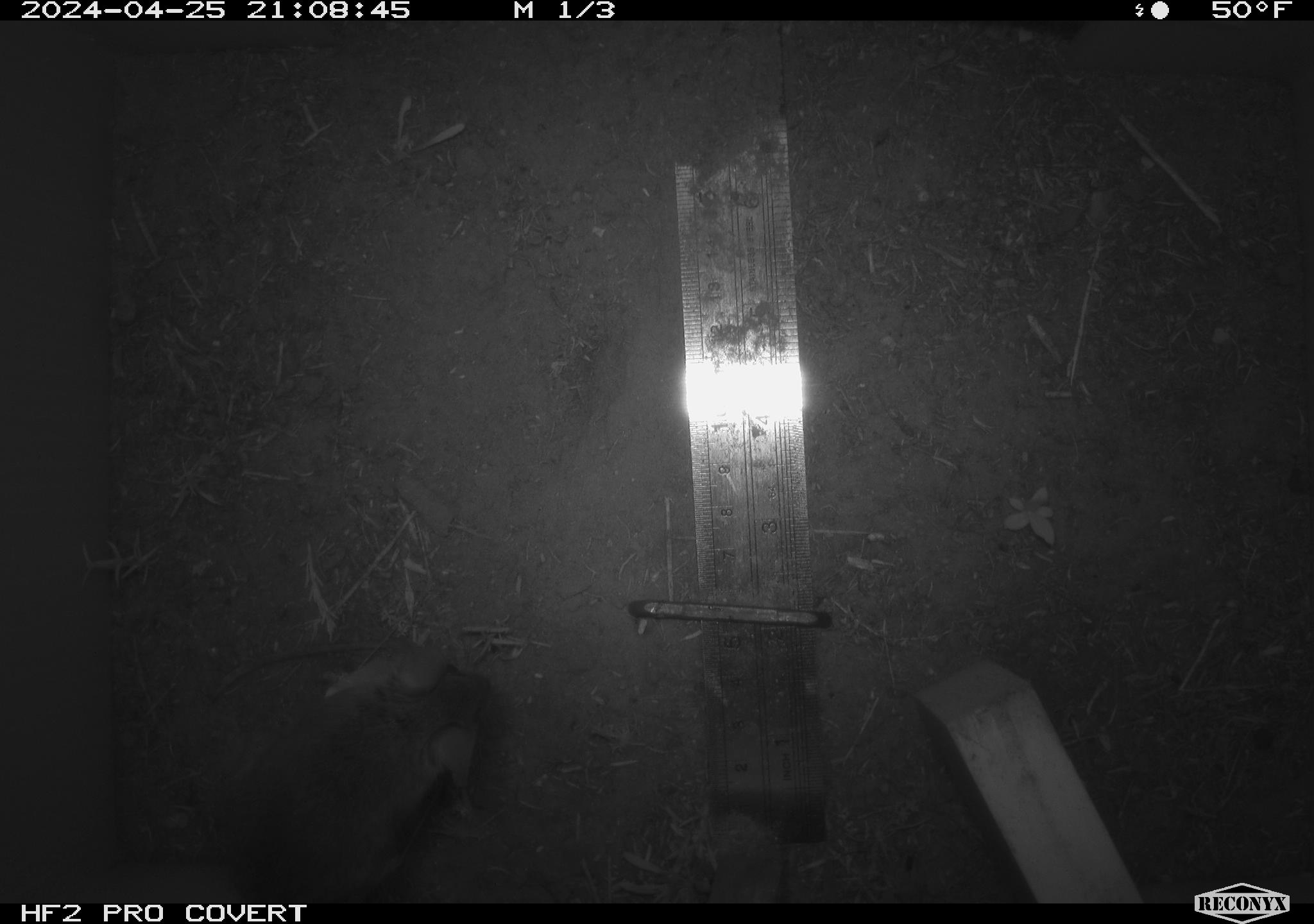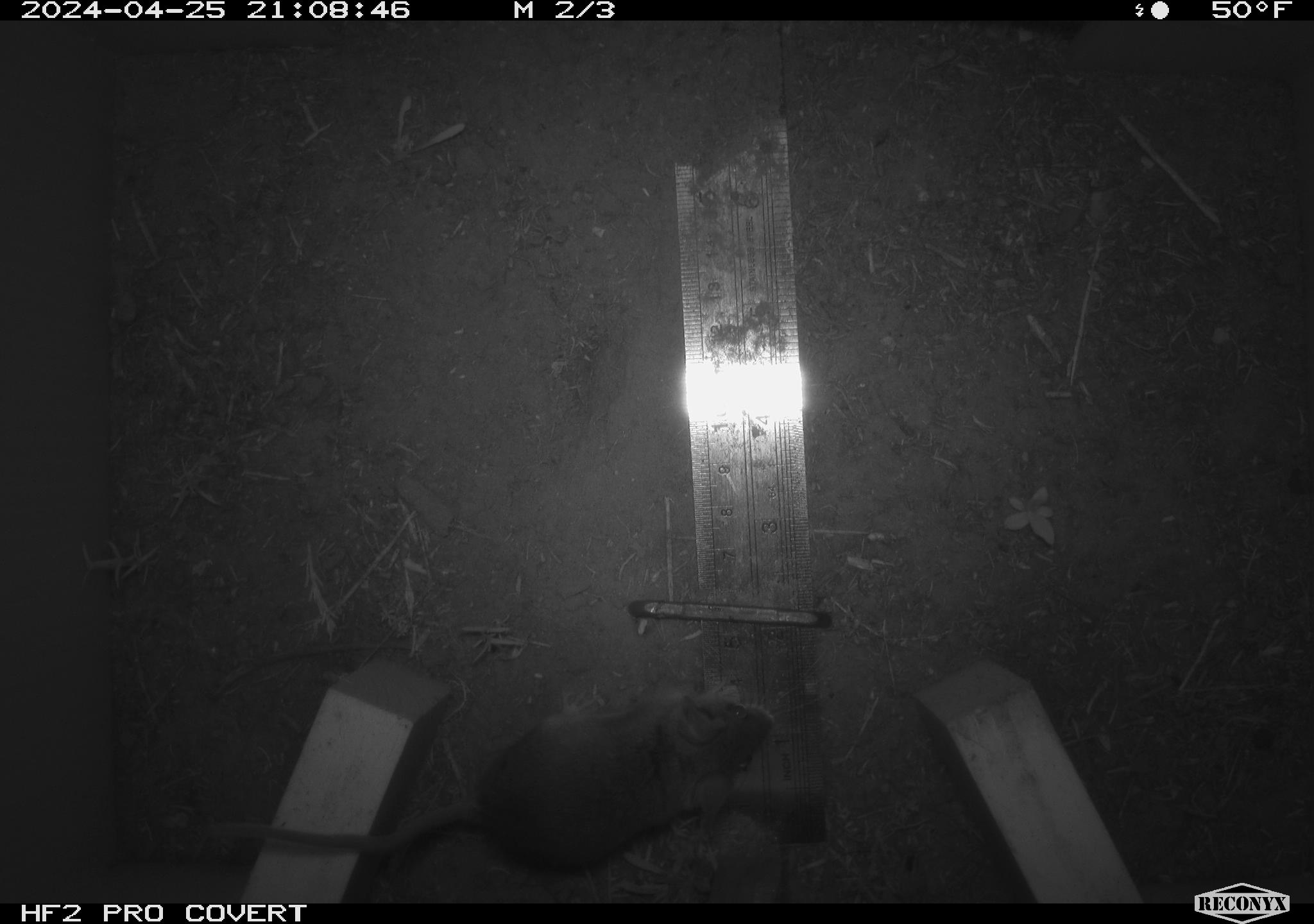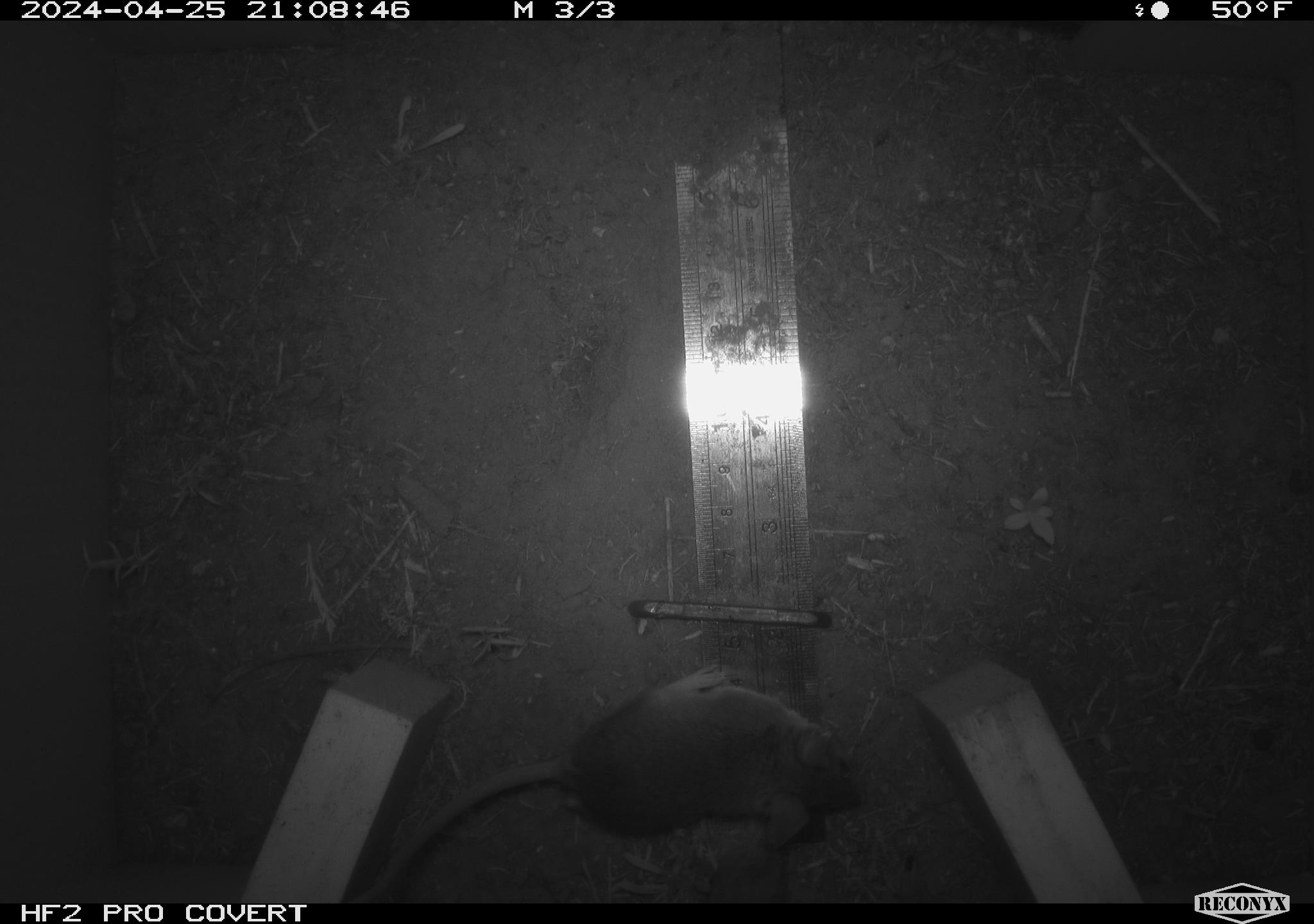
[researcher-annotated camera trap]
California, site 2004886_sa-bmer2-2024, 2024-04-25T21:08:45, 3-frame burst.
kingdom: Animalia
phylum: Chordata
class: Mammalia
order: Rodentia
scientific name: Rodentia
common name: mouse species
Mouse species (Rodentia).